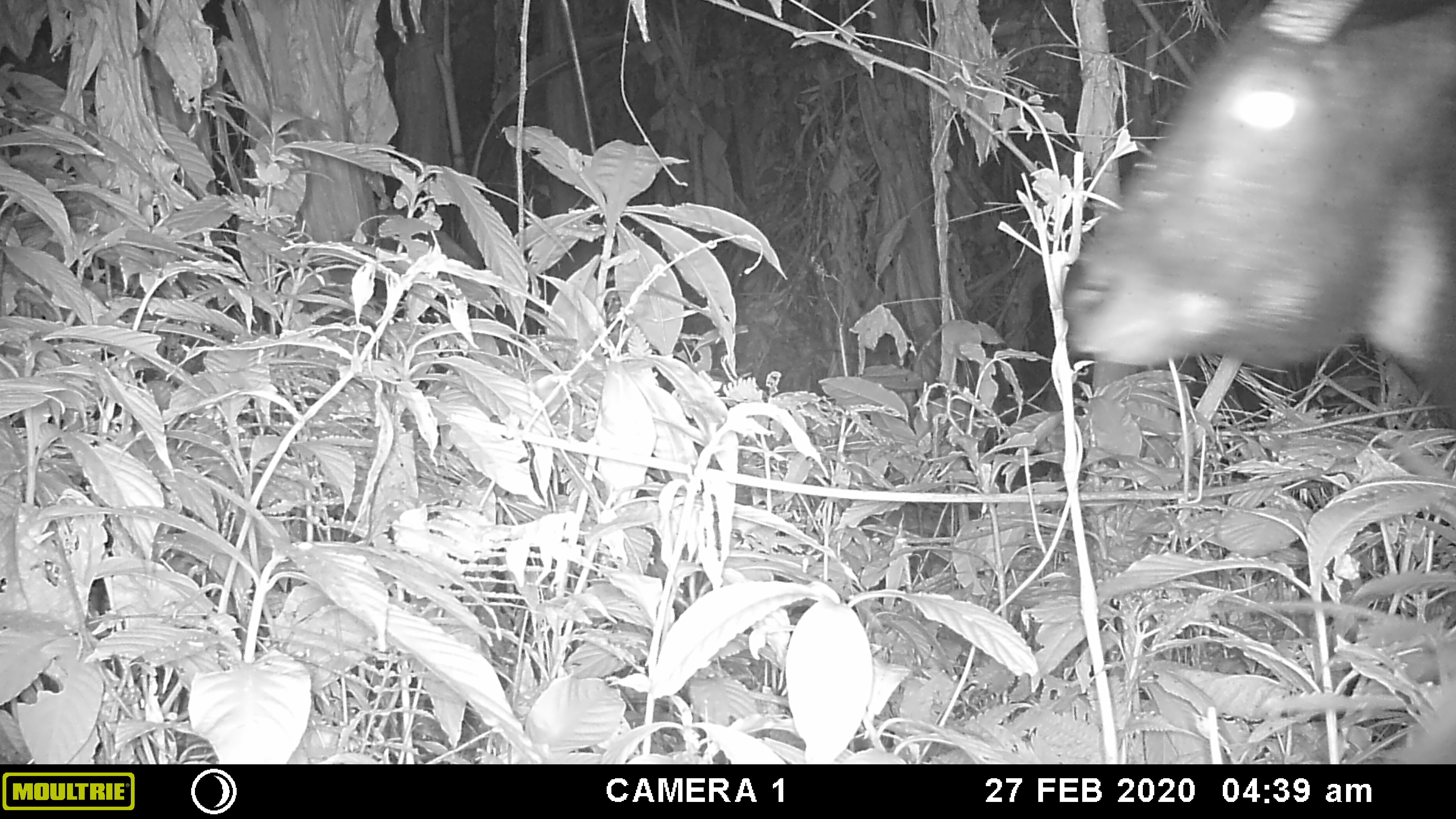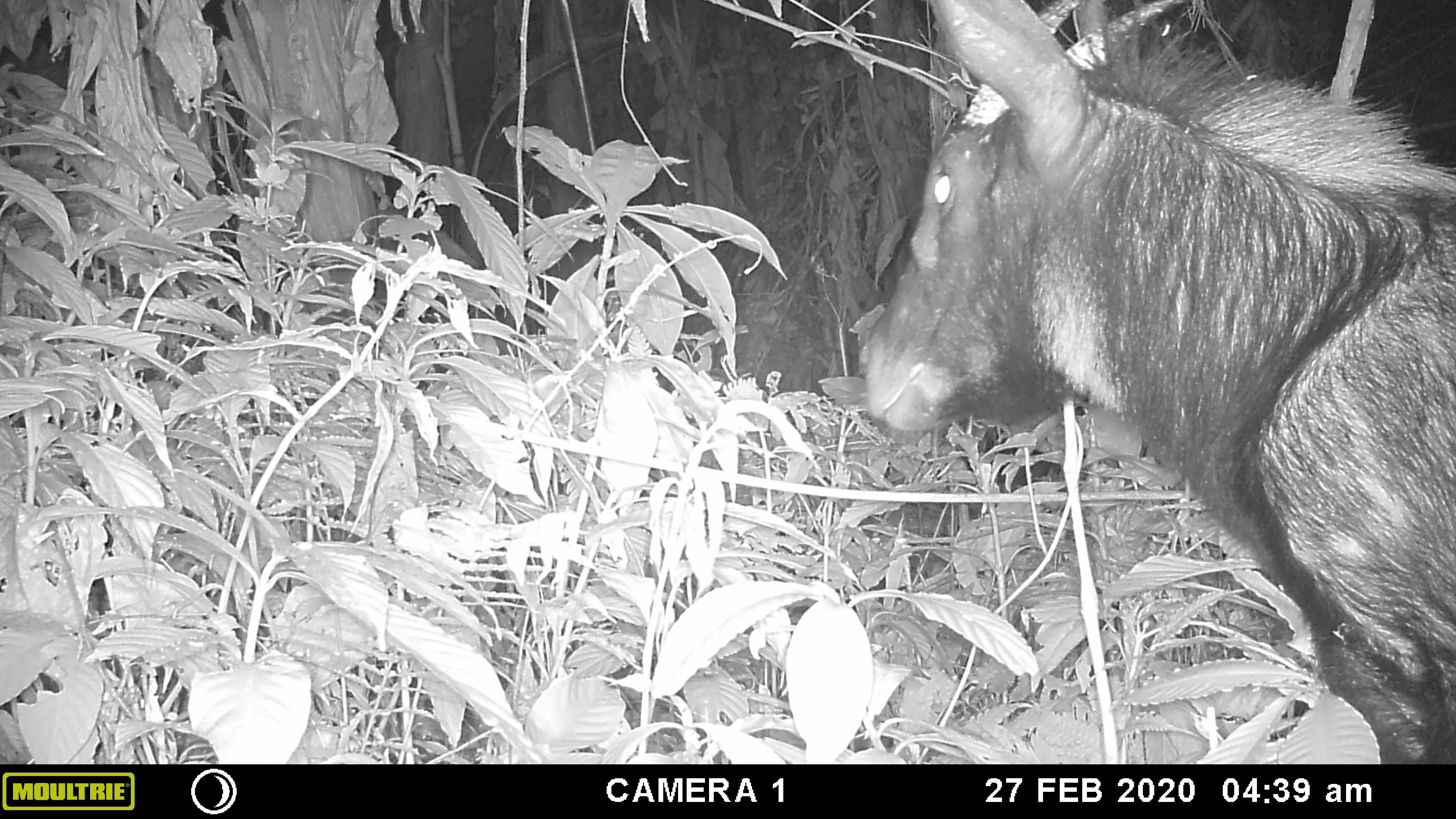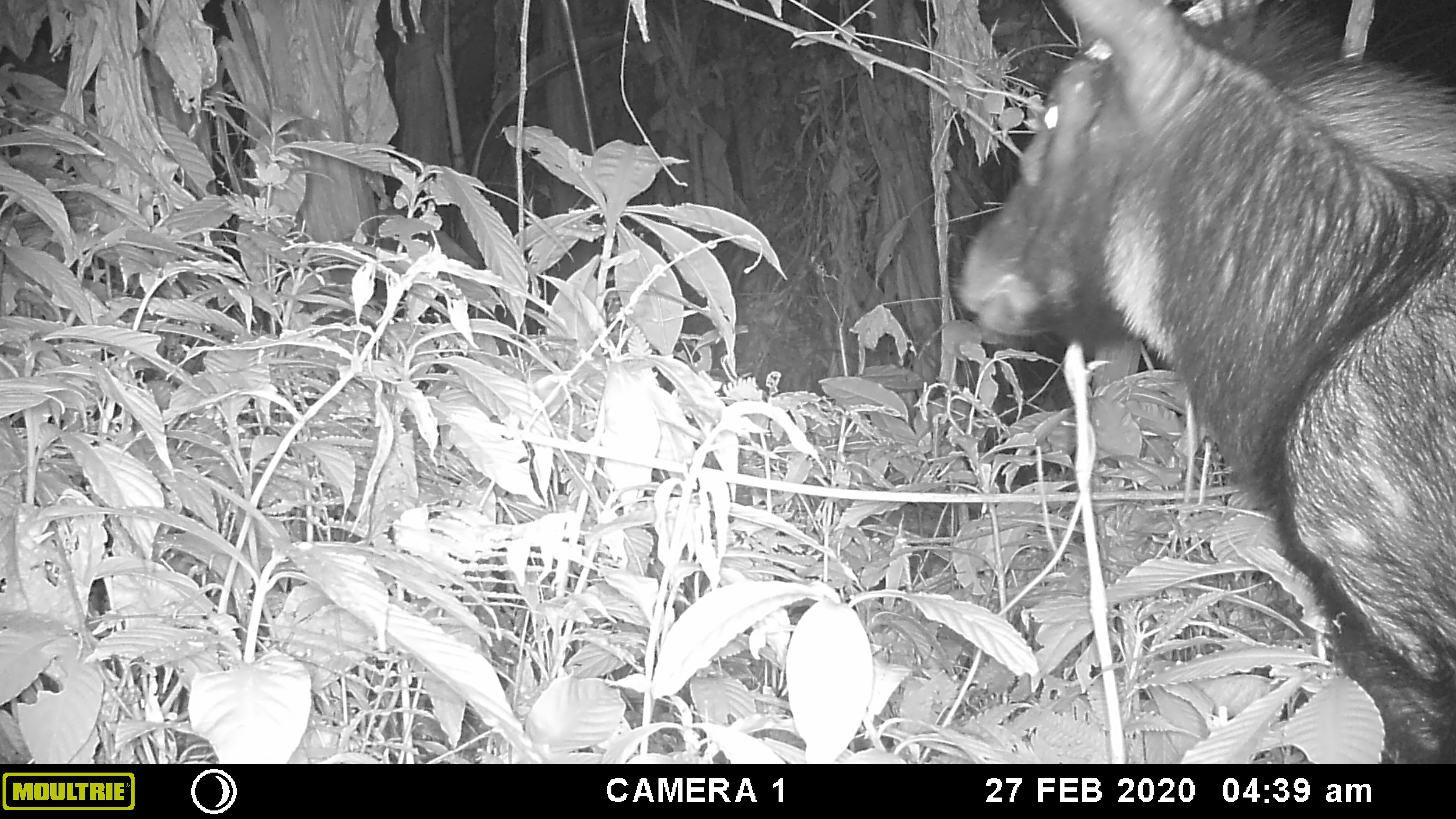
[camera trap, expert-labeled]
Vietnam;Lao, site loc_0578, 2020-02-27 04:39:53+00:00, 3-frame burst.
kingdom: Animalia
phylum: Chordata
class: Mammalia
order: Artiodactyla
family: Bovidae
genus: Capricornis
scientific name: Capricornis sumatraensis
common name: chinese serow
Chinese serow (Capricornis sumatraensis). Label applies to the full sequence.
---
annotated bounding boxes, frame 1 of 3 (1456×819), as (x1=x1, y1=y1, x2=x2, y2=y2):
chinese serow: (x1=1062, y1=0, x2=1455, y2=420)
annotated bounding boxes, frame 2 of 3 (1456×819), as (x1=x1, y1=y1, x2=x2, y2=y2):
chinese serow: (x1=849, y1=0, x2=1456, y2=765)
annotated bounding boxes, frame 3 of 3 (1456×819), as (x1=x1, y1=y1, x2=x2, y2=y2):
chinese serow: (x1=946, y1=0, x2=1456, y2=762)